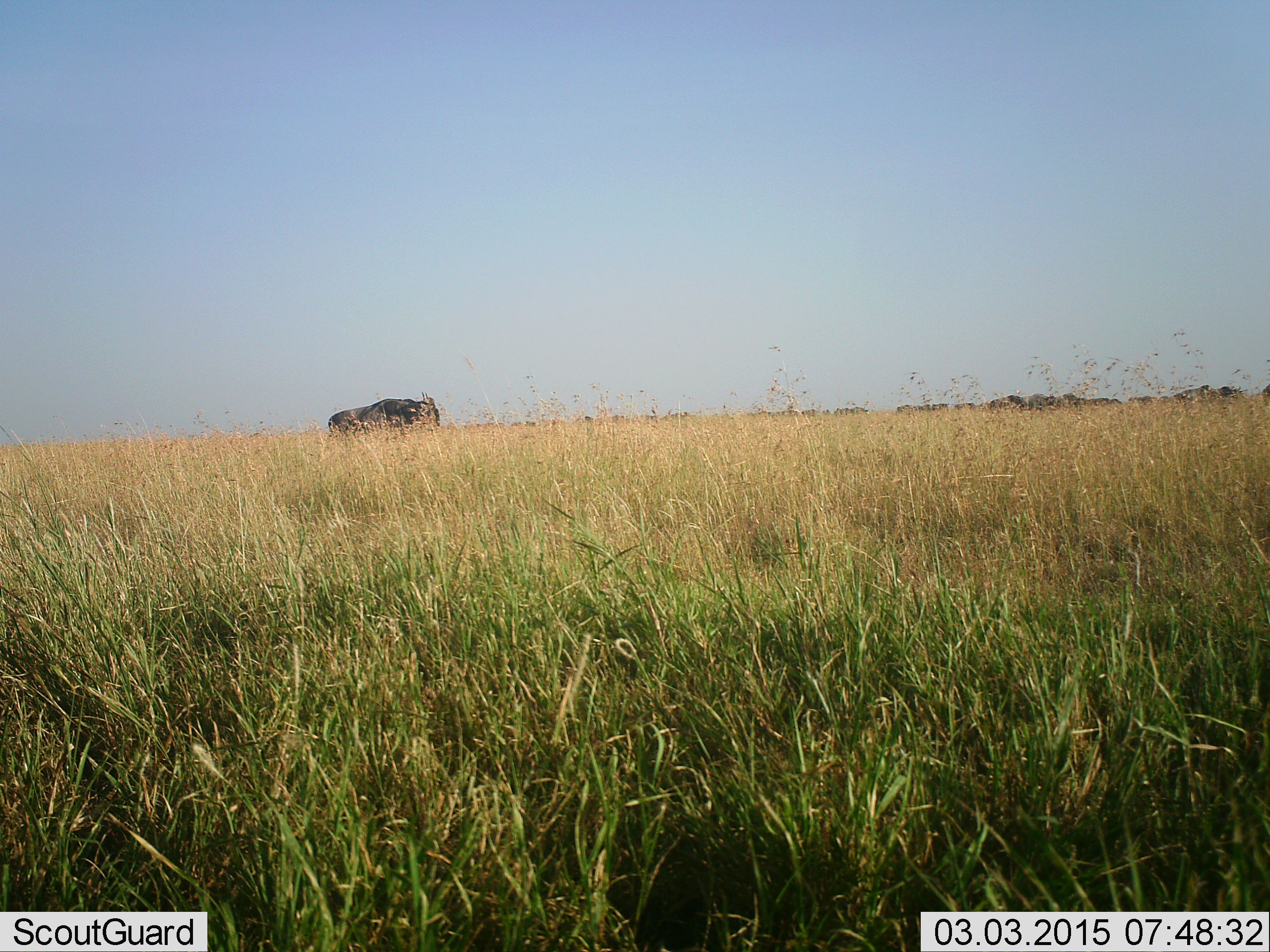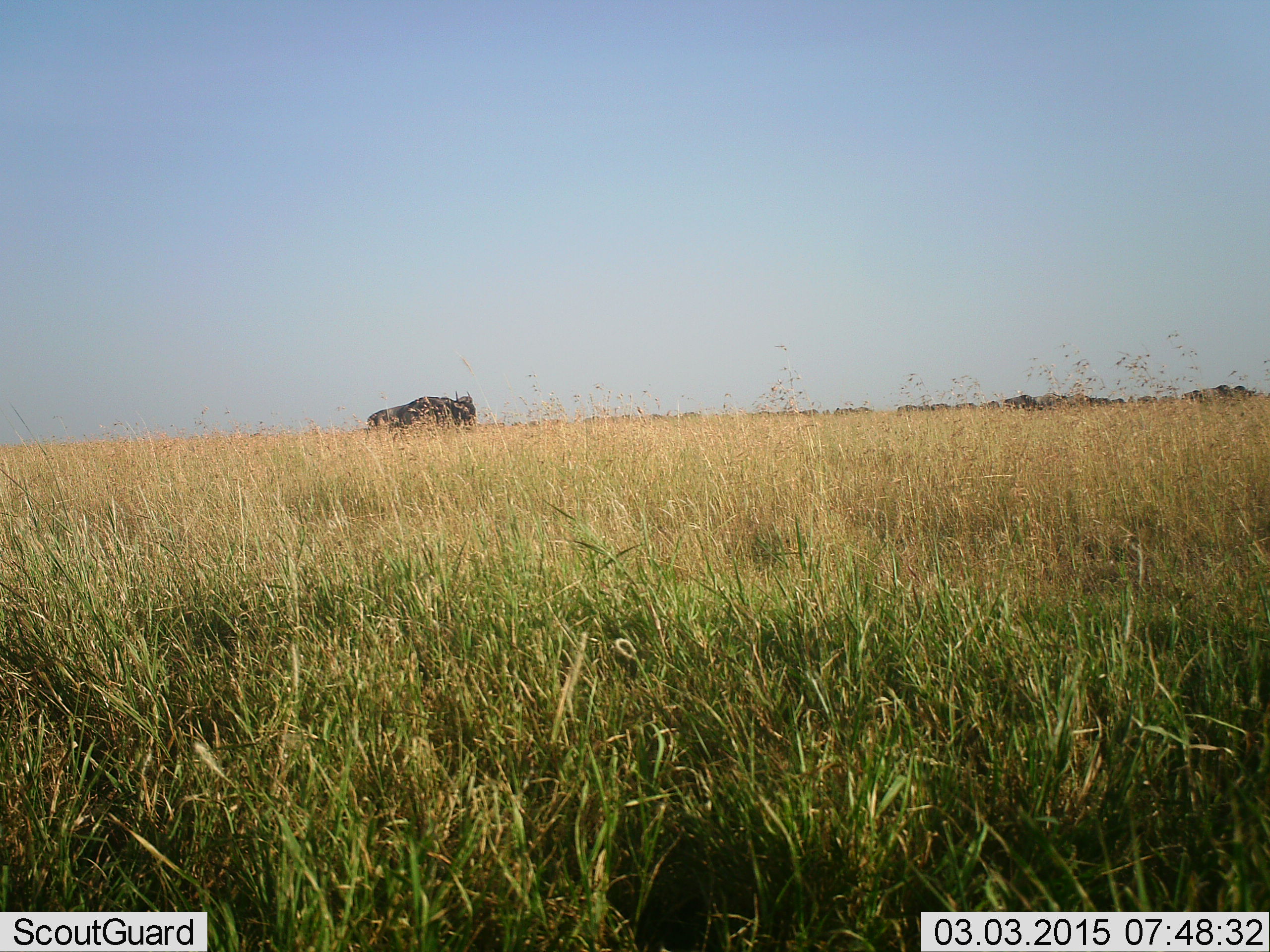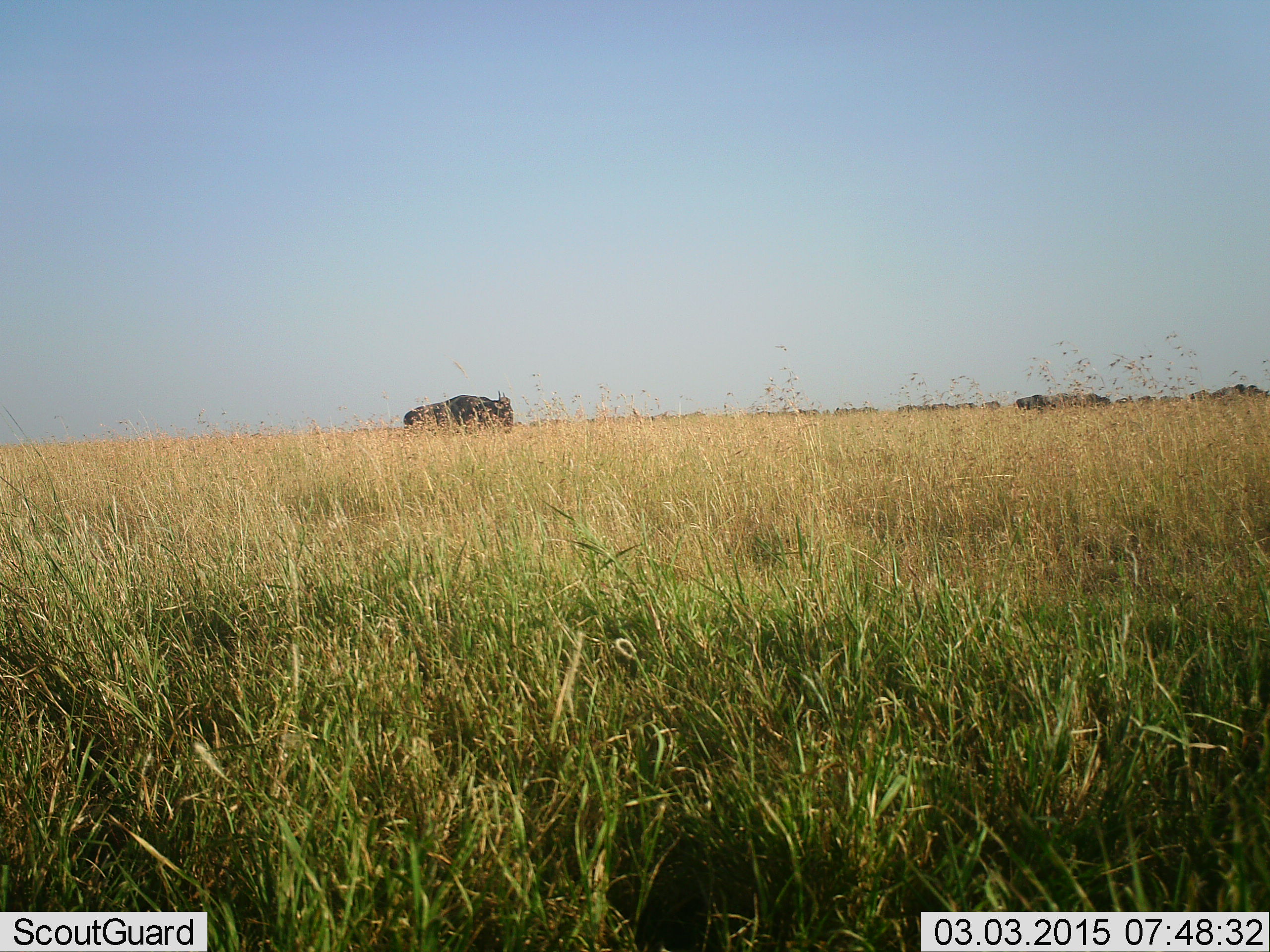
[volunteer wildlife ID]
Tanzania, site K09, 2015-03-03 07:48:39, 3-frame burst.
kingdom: Animalia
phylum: Chordata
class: Mammalia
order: Artiodactyla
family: Bovidae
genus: Connochaetes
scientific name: Connochaetes taurinus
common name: blue wildebeest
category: wildebeest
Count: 11-50.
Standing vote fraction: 0%.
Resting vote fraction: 0%.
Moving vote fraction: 100%.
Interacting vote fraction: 0%.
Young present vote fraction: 0%.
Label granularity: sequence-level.